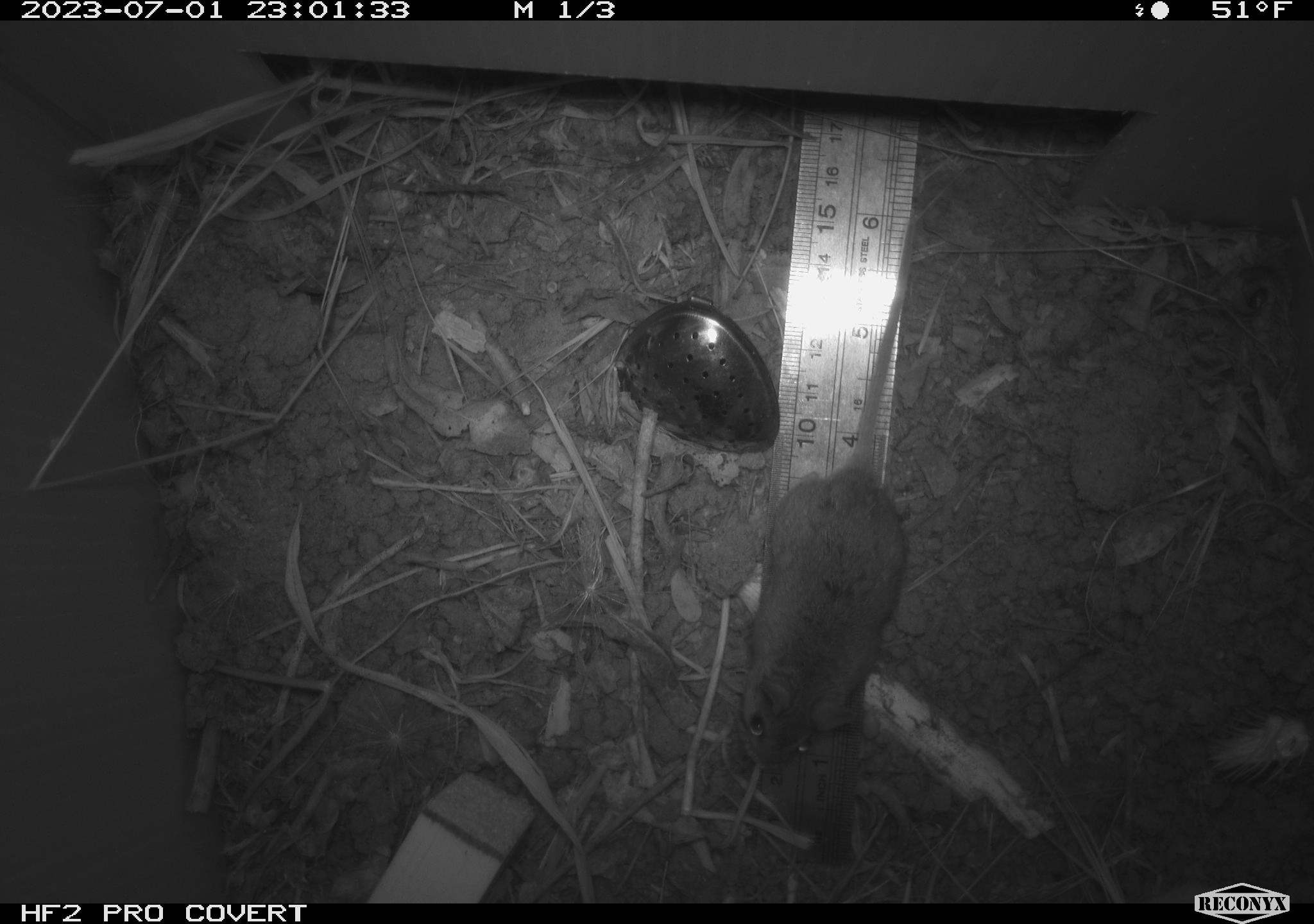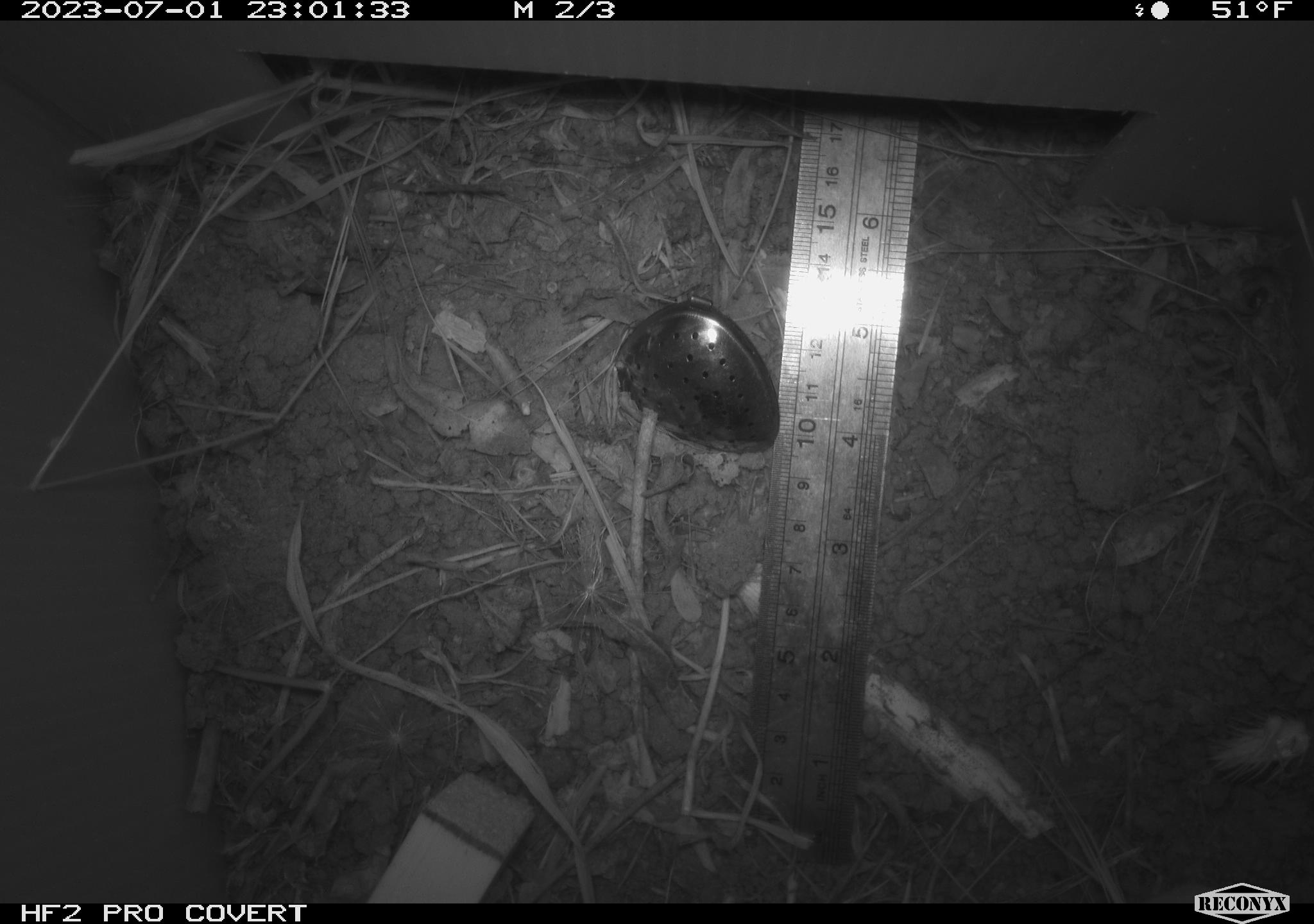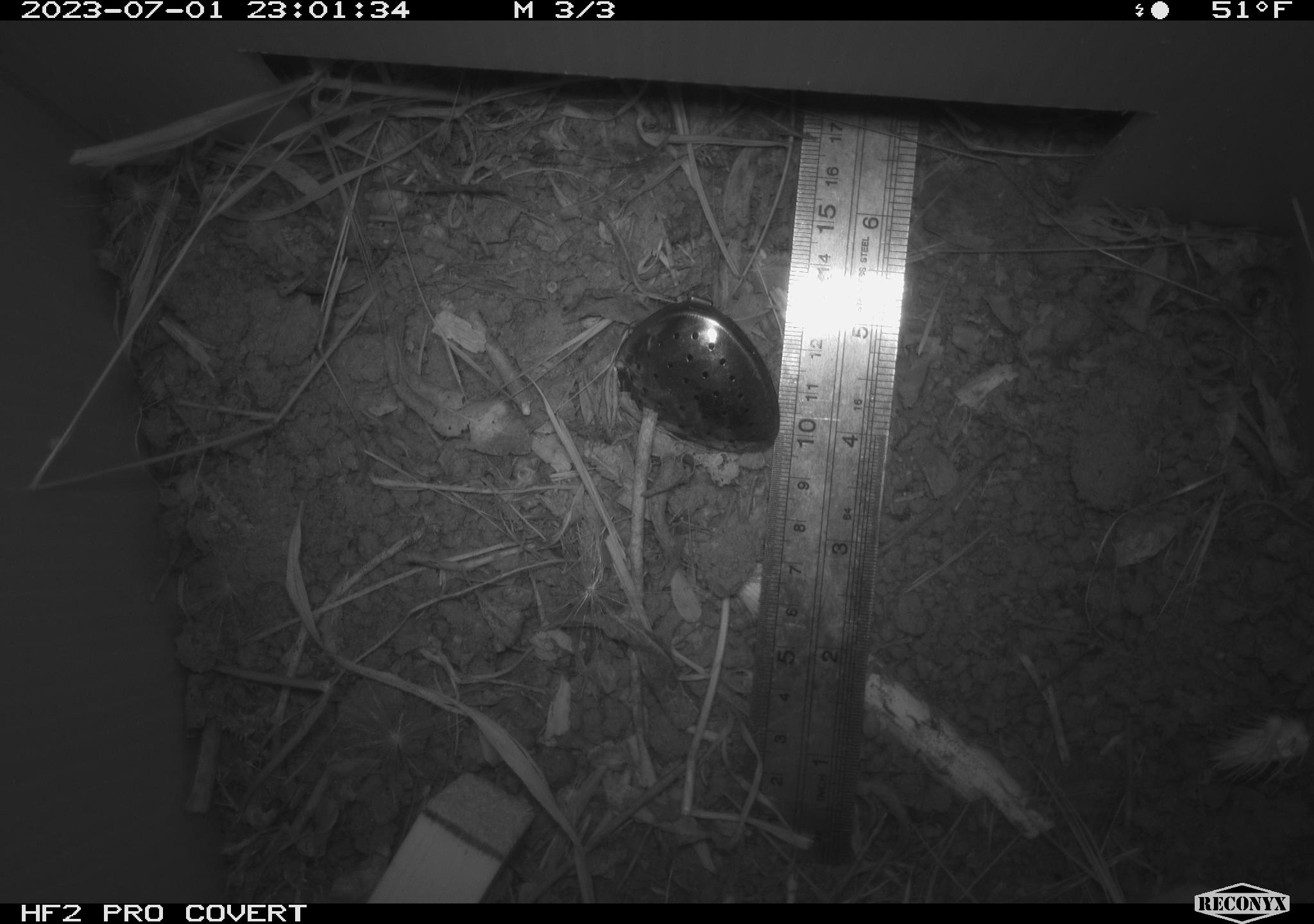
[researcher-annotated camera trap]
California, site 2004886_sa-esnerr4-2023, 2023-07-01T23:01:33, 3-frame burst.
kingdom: Animalia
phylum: Chordata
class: Mammalia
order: Rodentia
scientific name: Rodentia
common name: mouse species